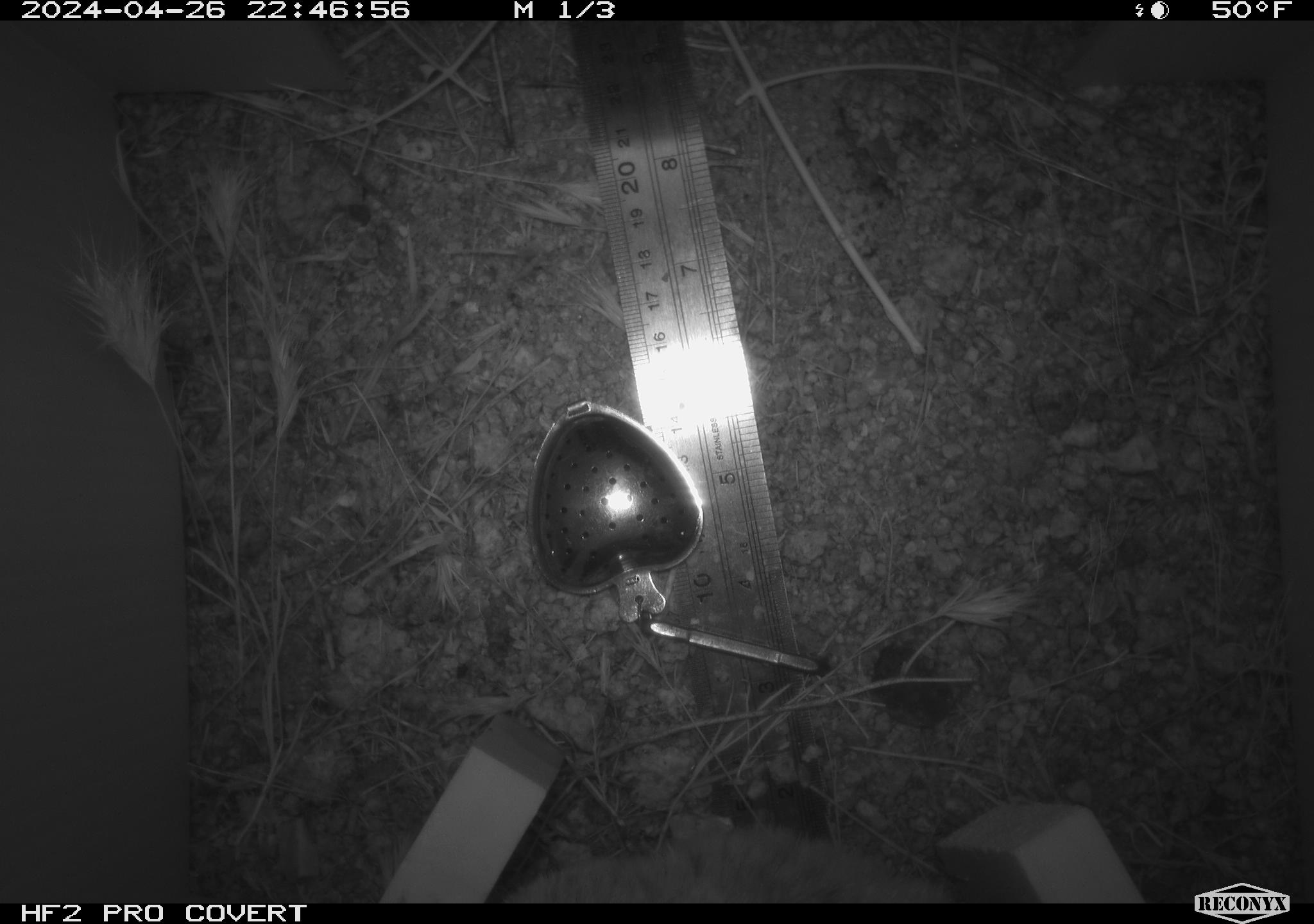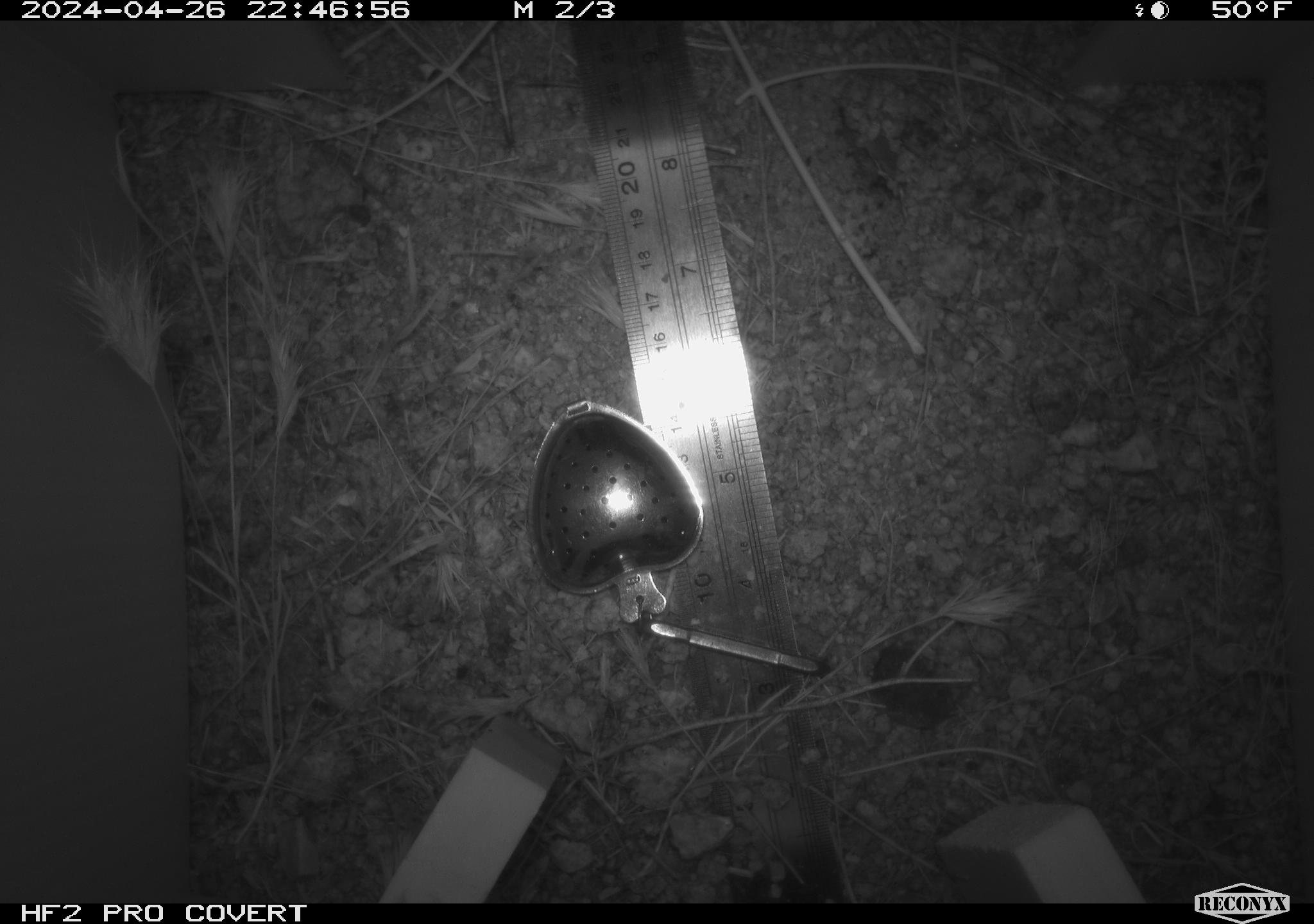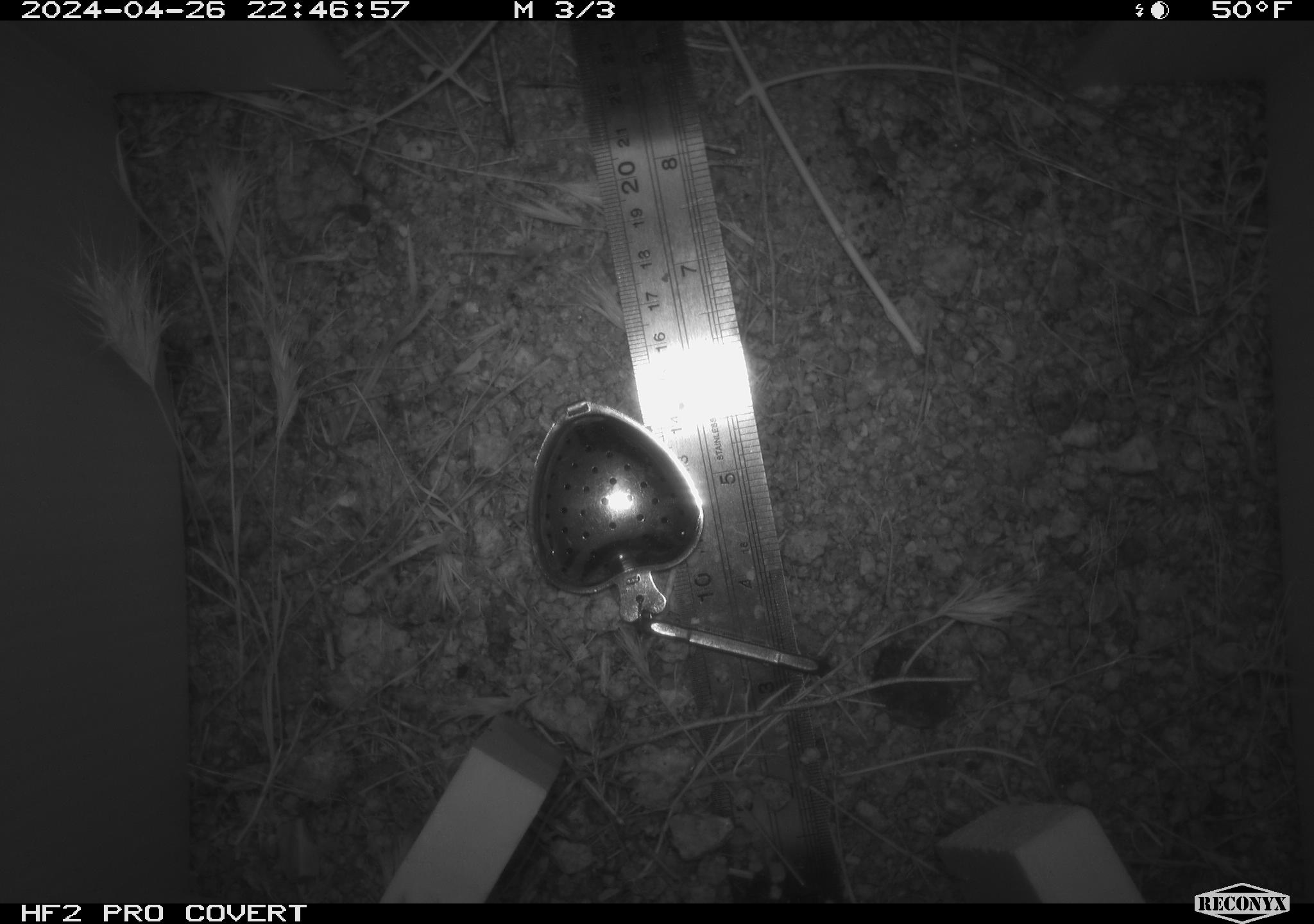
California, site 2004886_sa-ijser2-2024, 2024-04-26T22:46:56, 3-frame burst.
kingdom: Animalia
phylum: Chordata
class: Mammalia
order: Rodentia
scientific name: Rodentia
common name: mouse species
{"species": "mouse species (Rodentia)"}